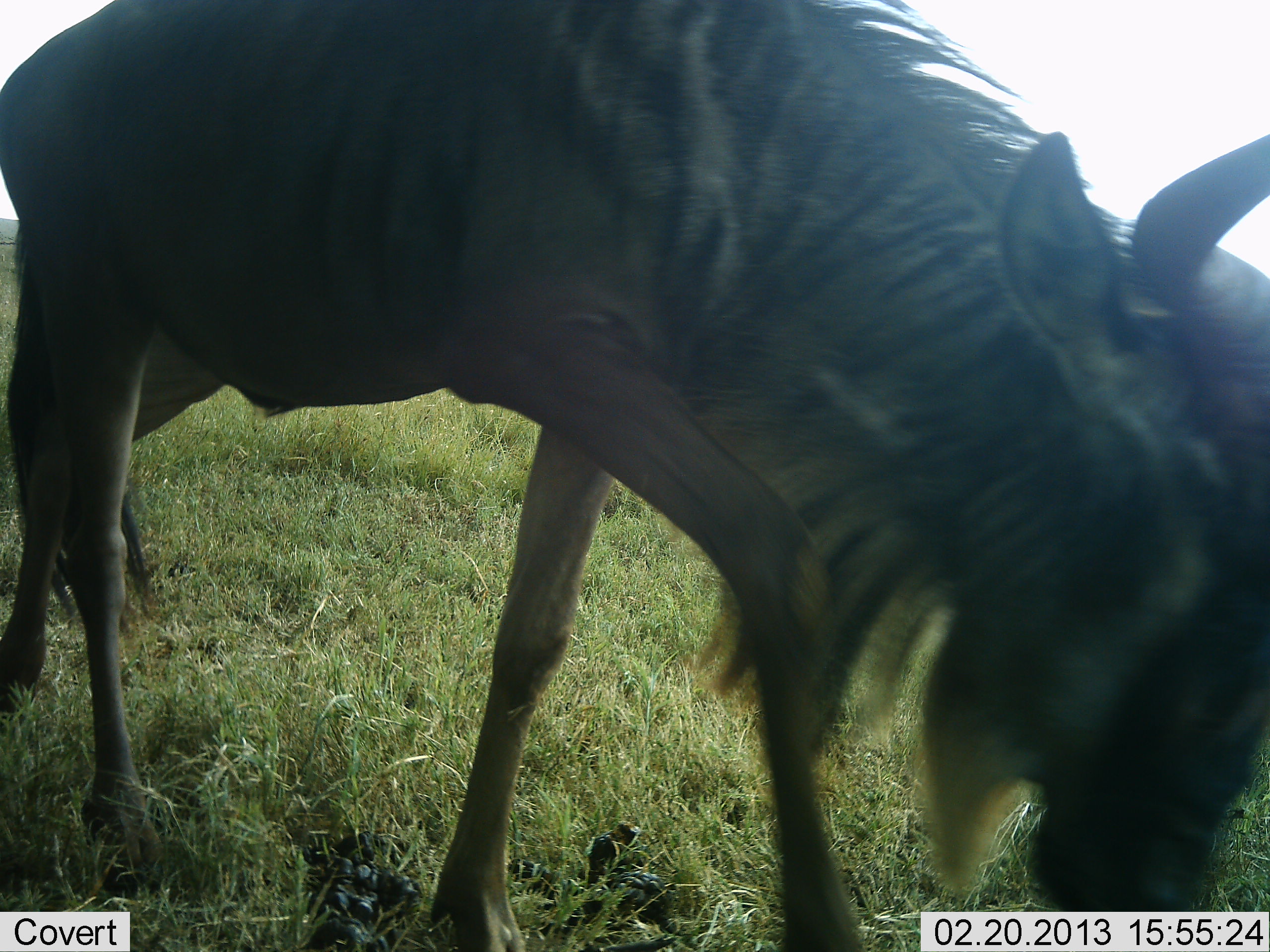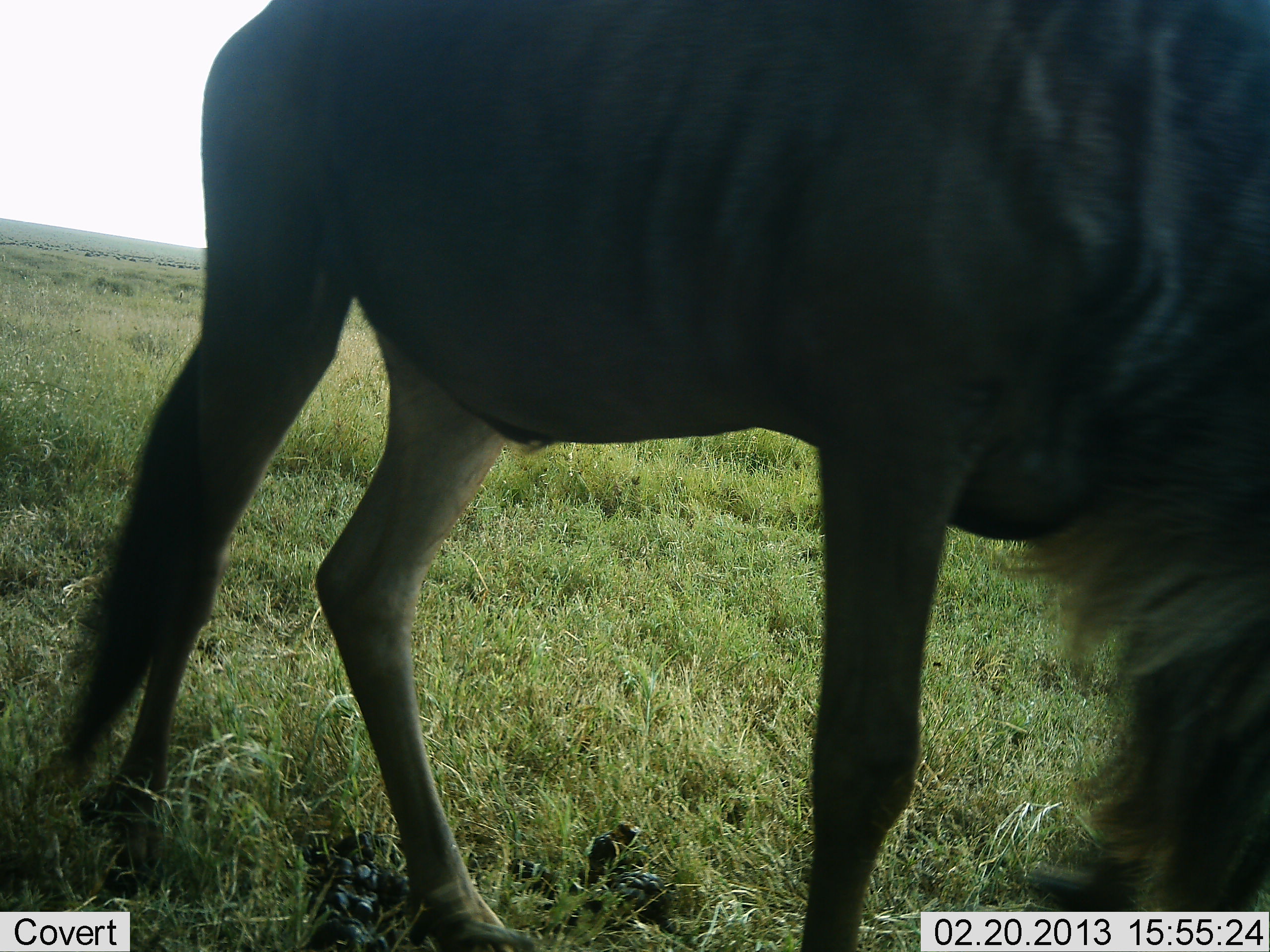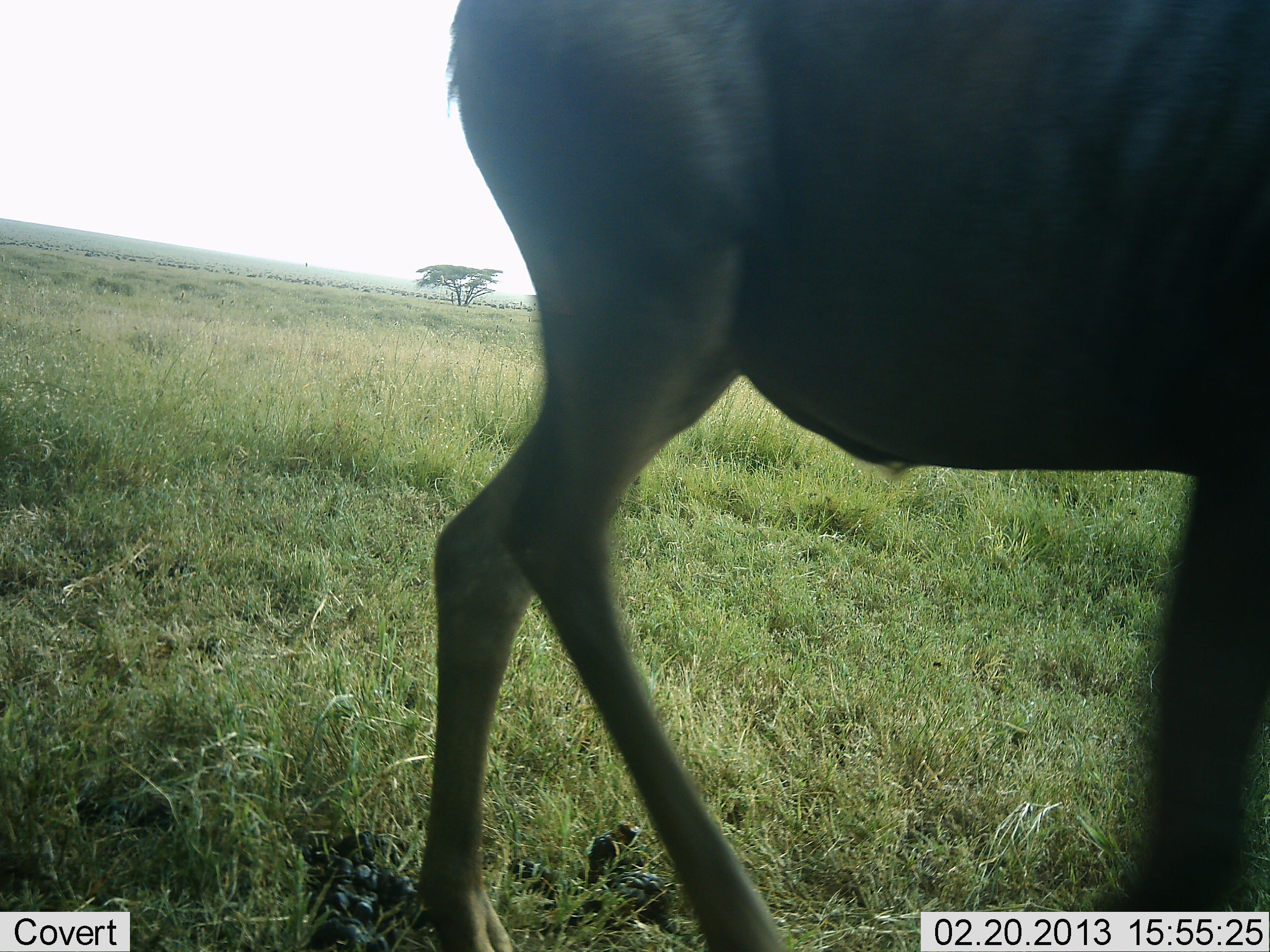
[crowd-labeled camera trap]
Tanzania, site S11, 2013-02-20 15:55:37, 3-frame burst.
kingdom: Animalia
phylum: Chordata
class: Mammalia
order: Artiodactyla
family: Bovidae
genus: Connochaetes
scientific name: Connochaetes taurinus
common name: blue wildebeest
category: wildebeest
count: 1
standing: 25%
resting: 0%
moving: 67%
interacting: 4%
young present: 0%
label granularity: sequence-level